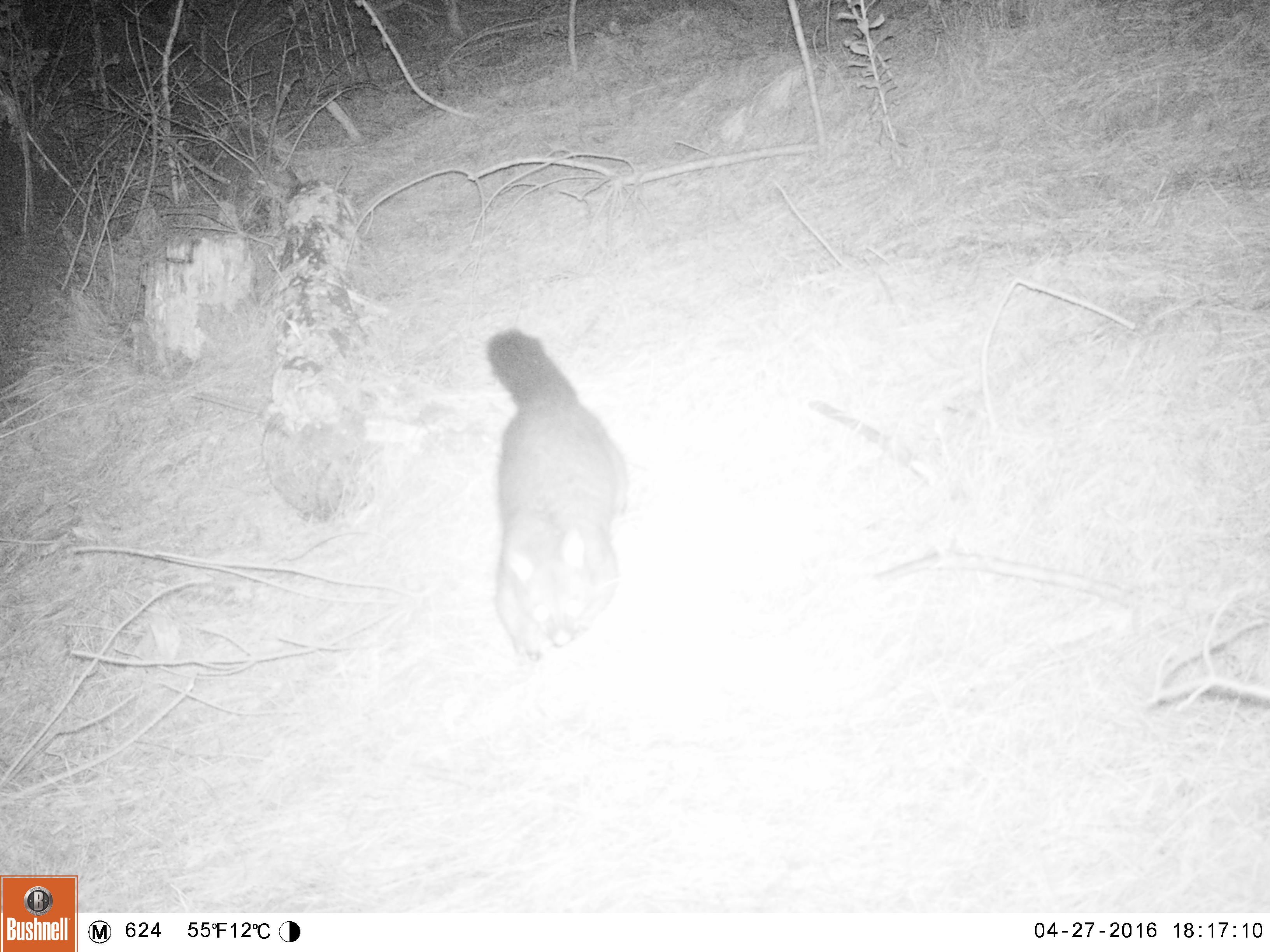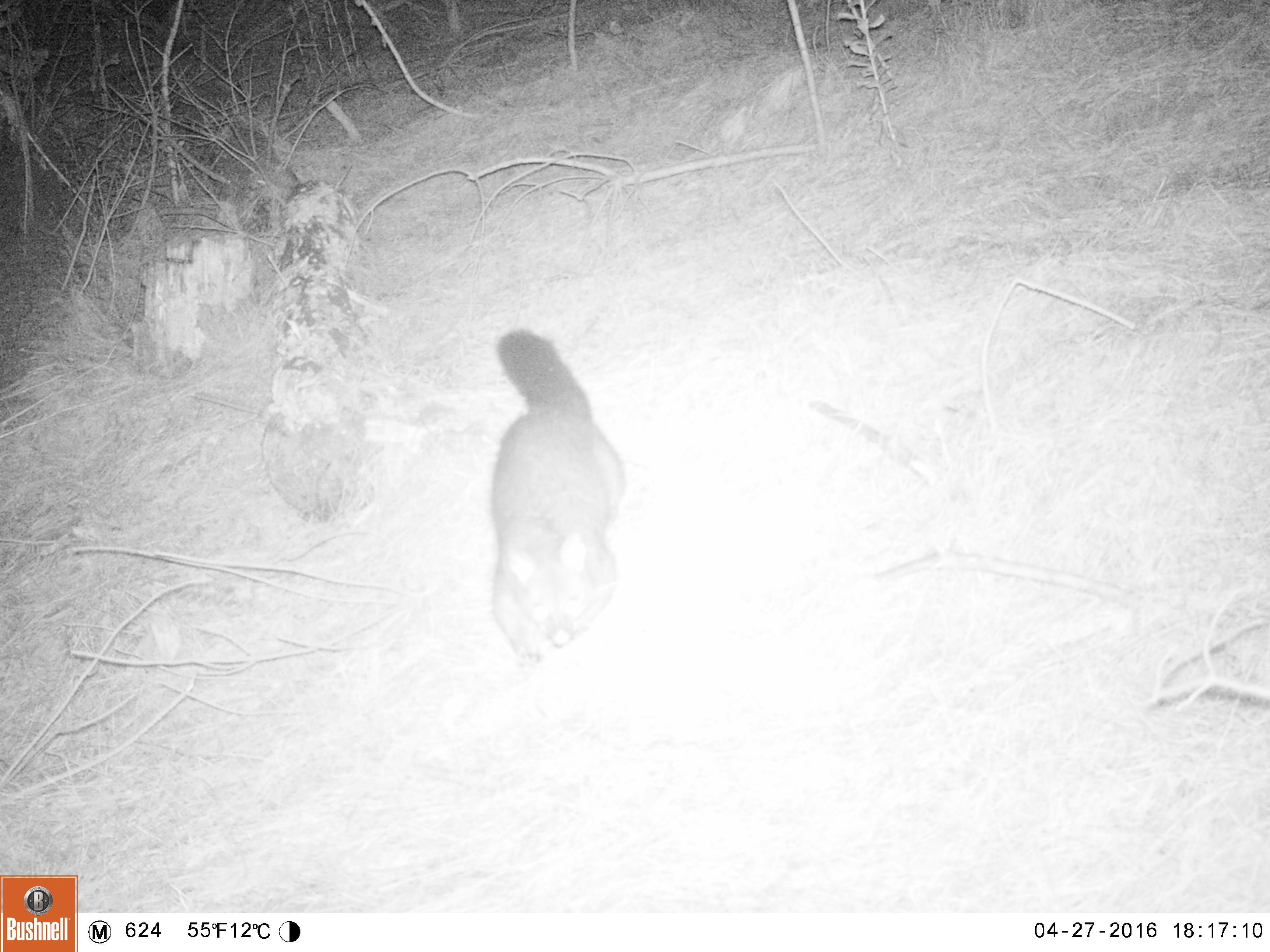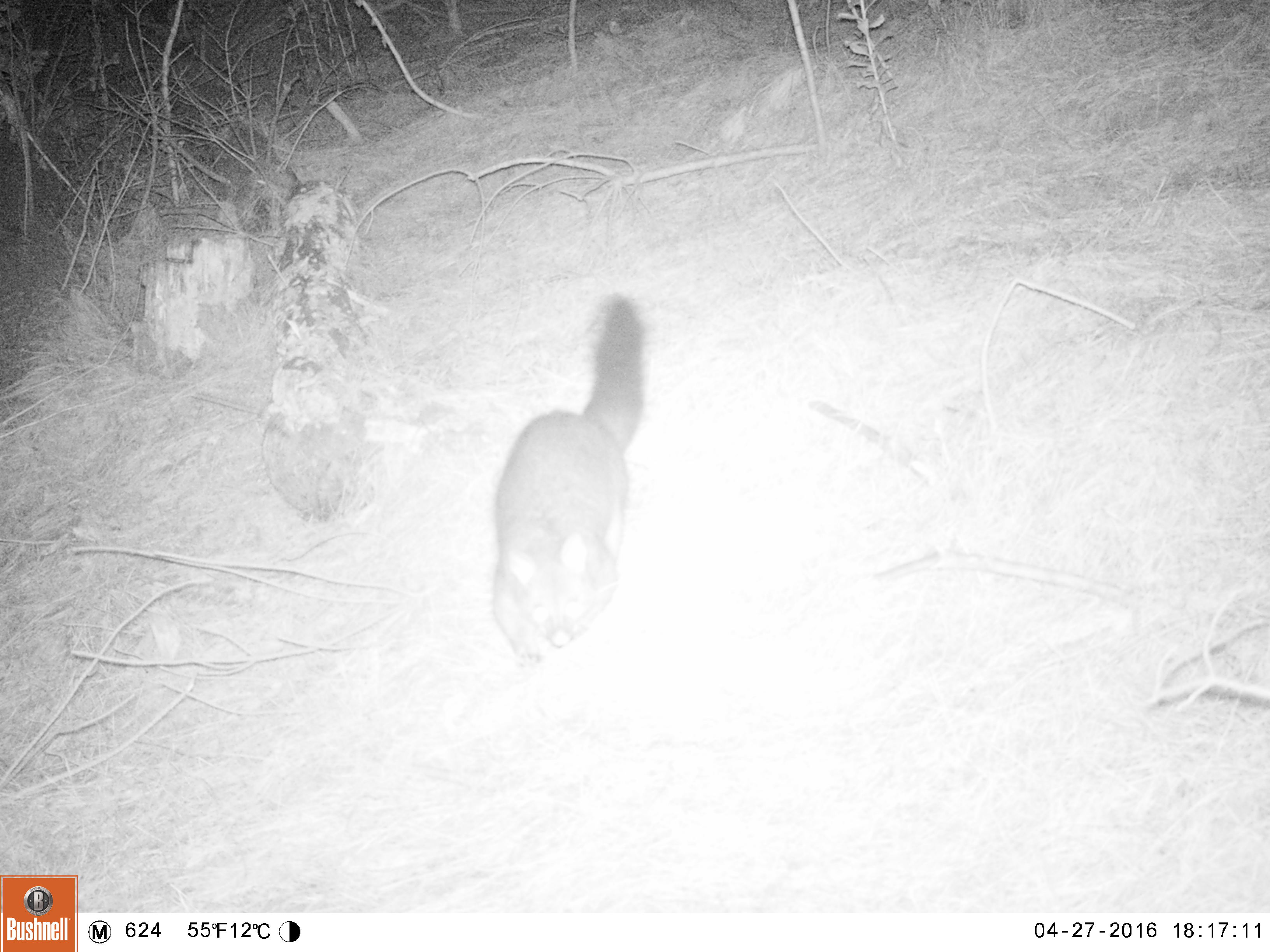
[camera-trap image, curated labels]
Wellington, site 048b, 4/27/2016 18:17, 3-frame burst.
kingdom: Animalia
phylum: Chordata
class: Mammalia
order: Didelphimorphia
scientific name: Didelphimorphia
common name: possum